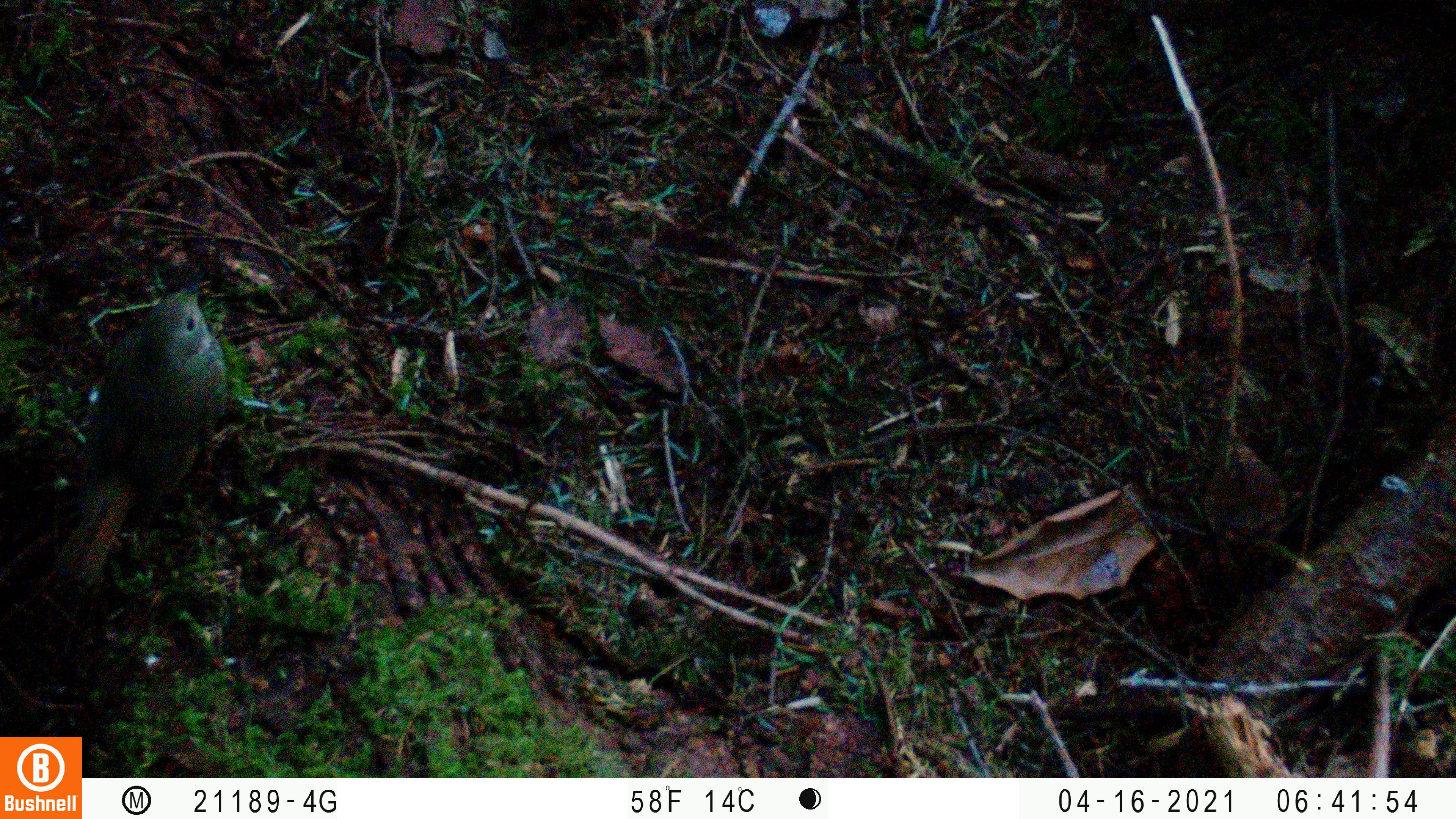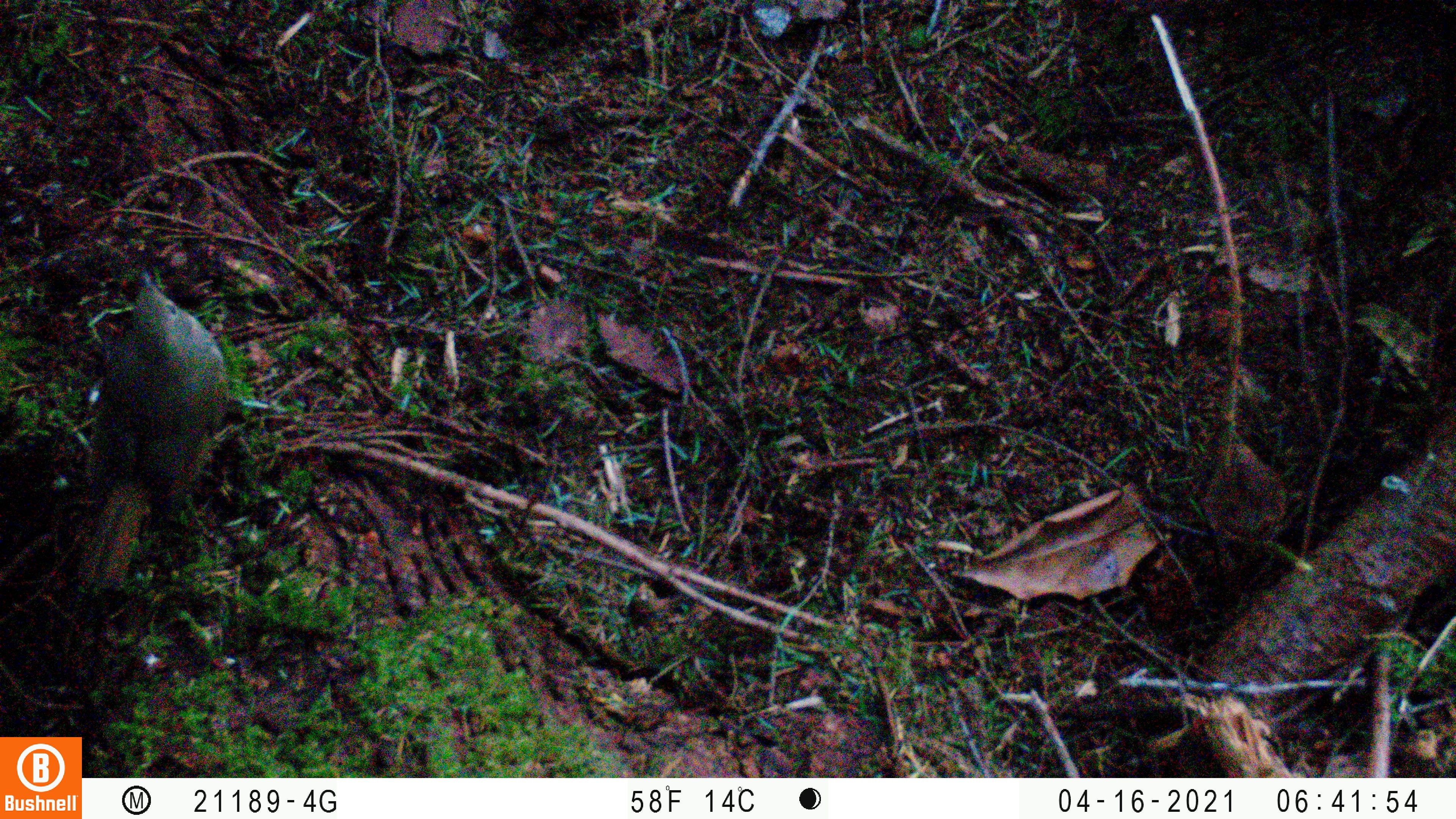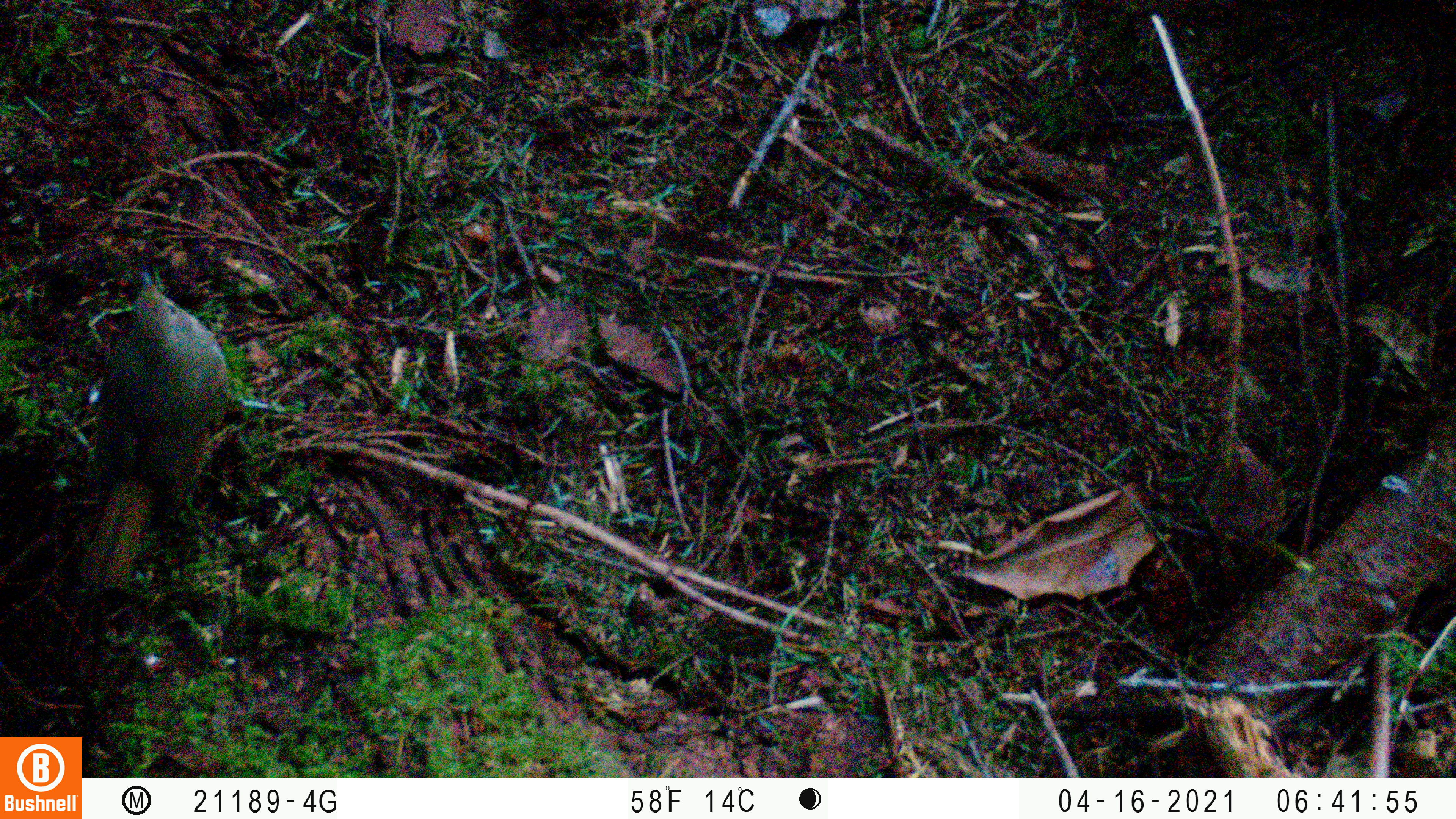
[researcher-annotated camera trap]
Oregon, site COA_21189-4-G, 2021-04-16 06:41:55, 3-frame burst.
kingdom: Animalia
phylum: Chordata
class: Aves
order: Passeriformes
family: Turdidae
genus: Catharus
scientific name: Catharus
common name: brown thrushes and nightingale-thrushes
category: catharus species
Catharus species (brown thrushes and nightingale-thrushes) (Catharus).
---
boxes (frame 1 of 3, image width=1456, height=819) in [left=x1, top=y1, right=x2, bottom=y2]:
catharus species: [left=45, top=255, right=286, bottom=588]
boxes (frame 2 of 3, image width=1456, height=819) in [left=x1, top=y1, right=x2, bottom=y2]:
catharus species: [left=58, top=262, right=310, bottom=593]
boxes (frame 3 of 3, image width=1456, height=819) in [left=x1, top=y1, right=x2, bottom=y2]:
catharus species: [left=67, top=253, right=296, bottom=589]